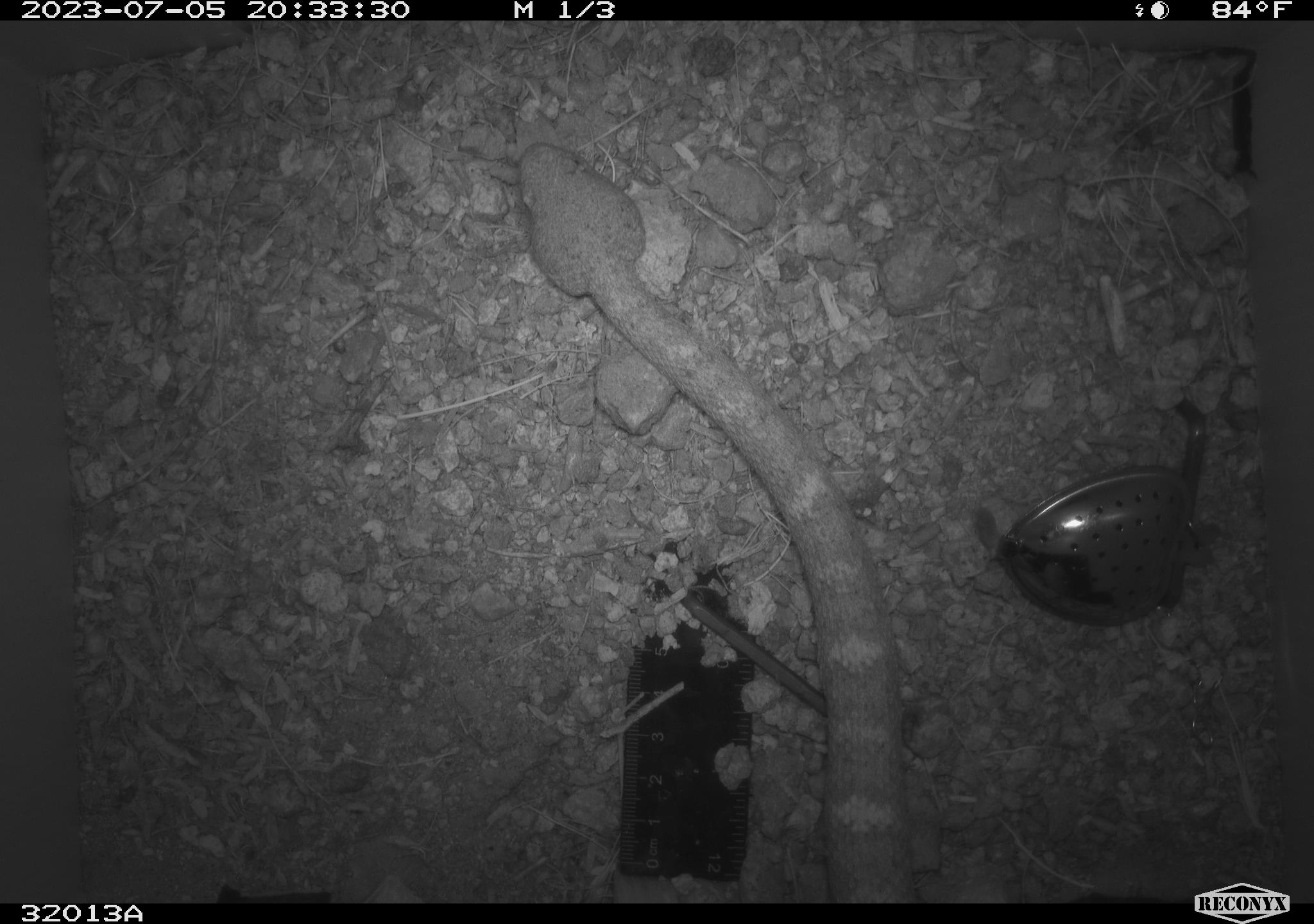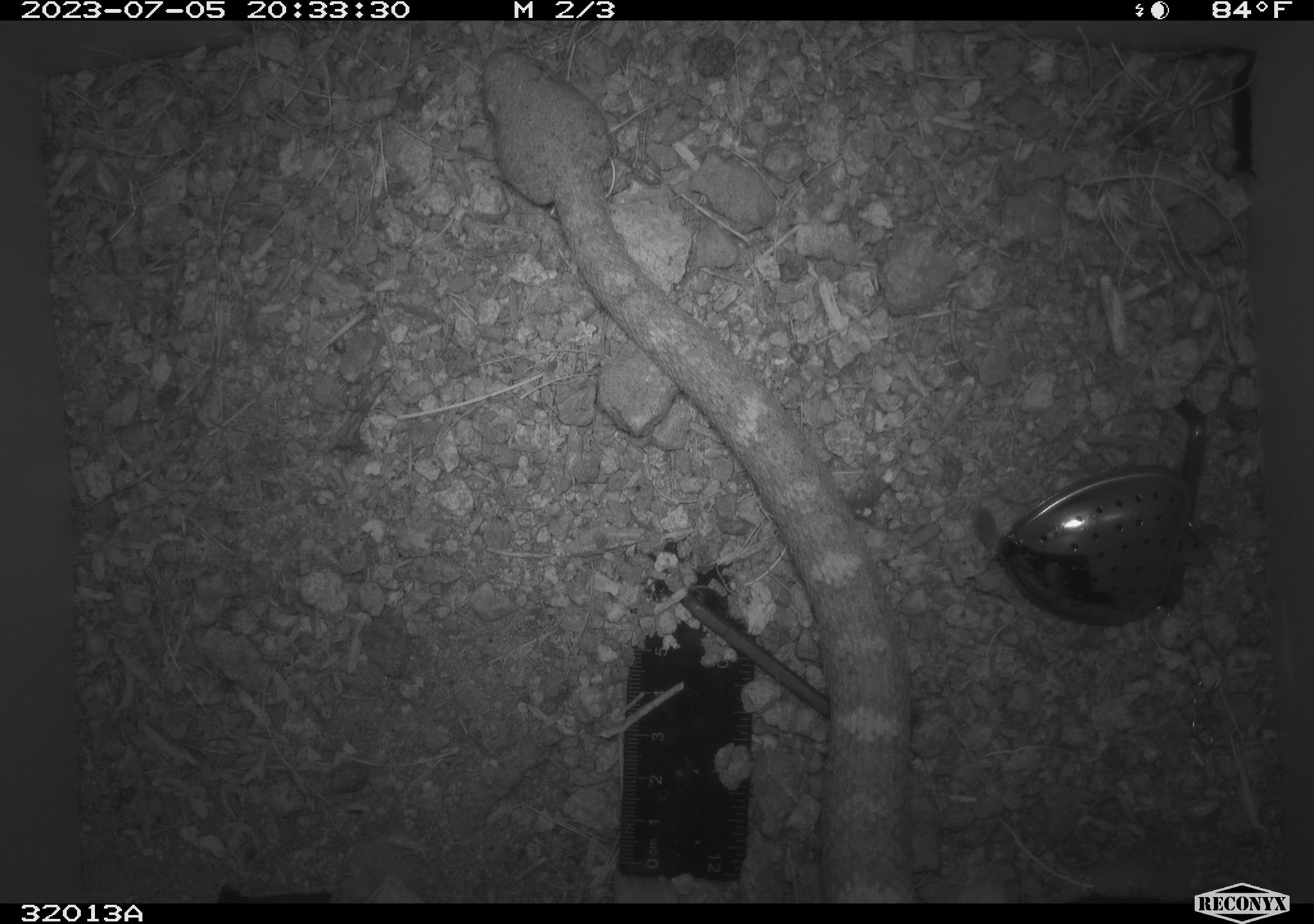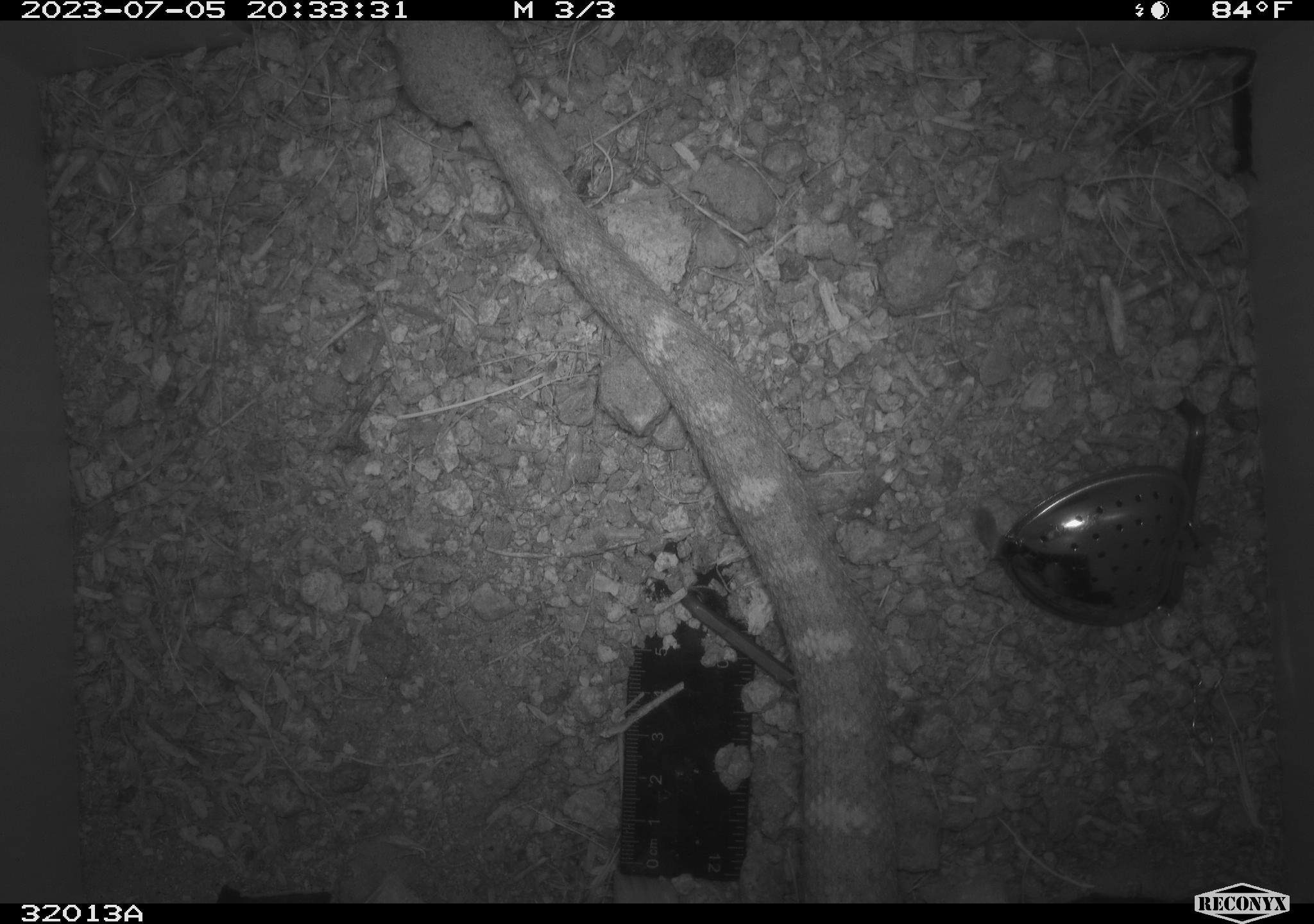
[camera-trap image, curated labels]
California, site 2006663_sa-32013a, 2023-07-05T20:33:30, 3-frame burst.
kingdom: Animalia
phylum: Chordata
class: Reptilia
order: Squamata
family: Viperidae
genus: Crotalus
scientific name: Crotalus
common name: rattlers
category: crotalus species